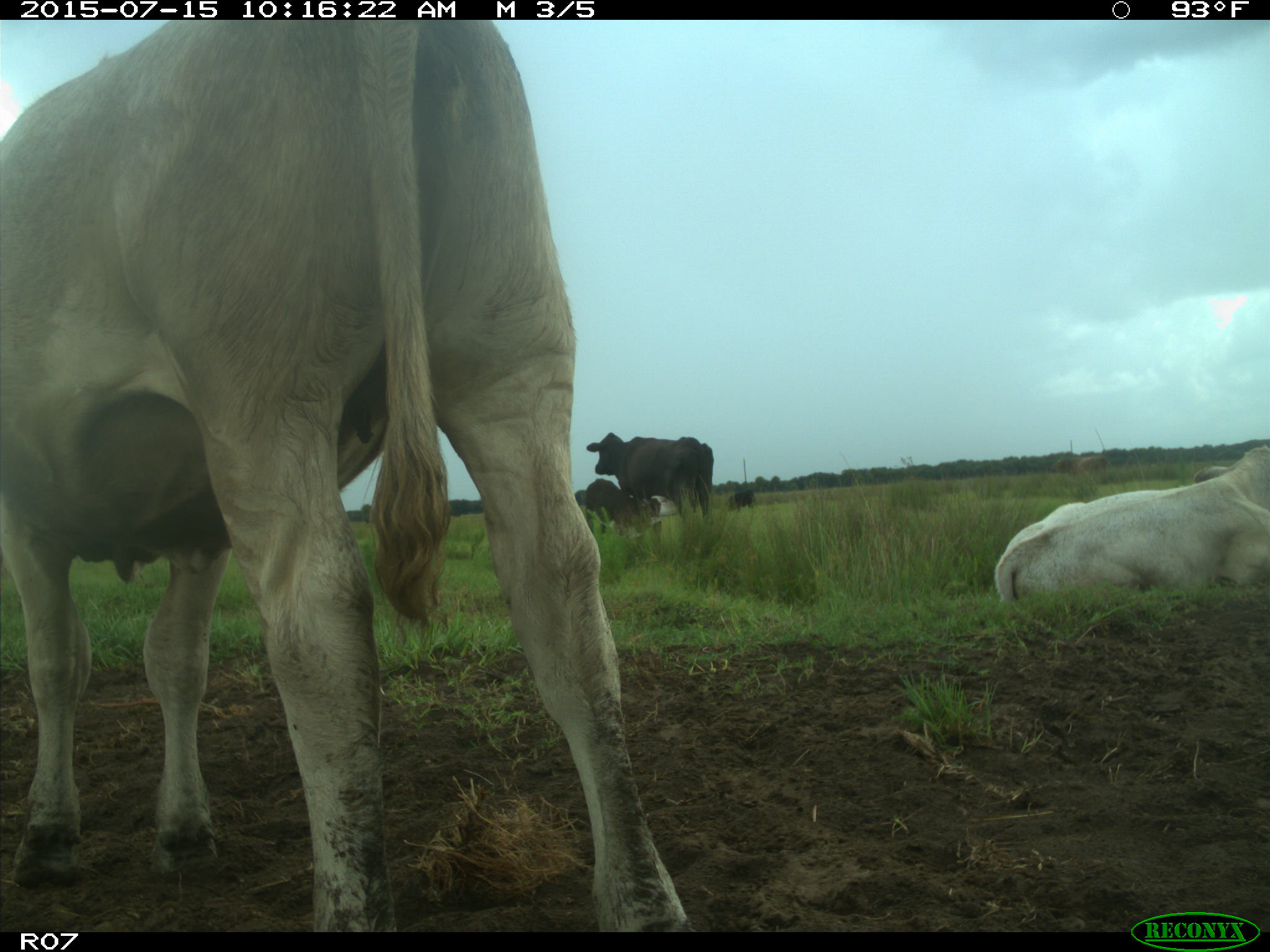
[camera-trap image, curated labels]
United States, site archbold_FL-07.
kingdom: Animalia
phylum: Chordata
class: Mammalia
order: Artiodactyla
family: Bovidae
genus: Bos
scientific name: Bos taurus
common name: domestic cow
Bos taurus (domestic cow).